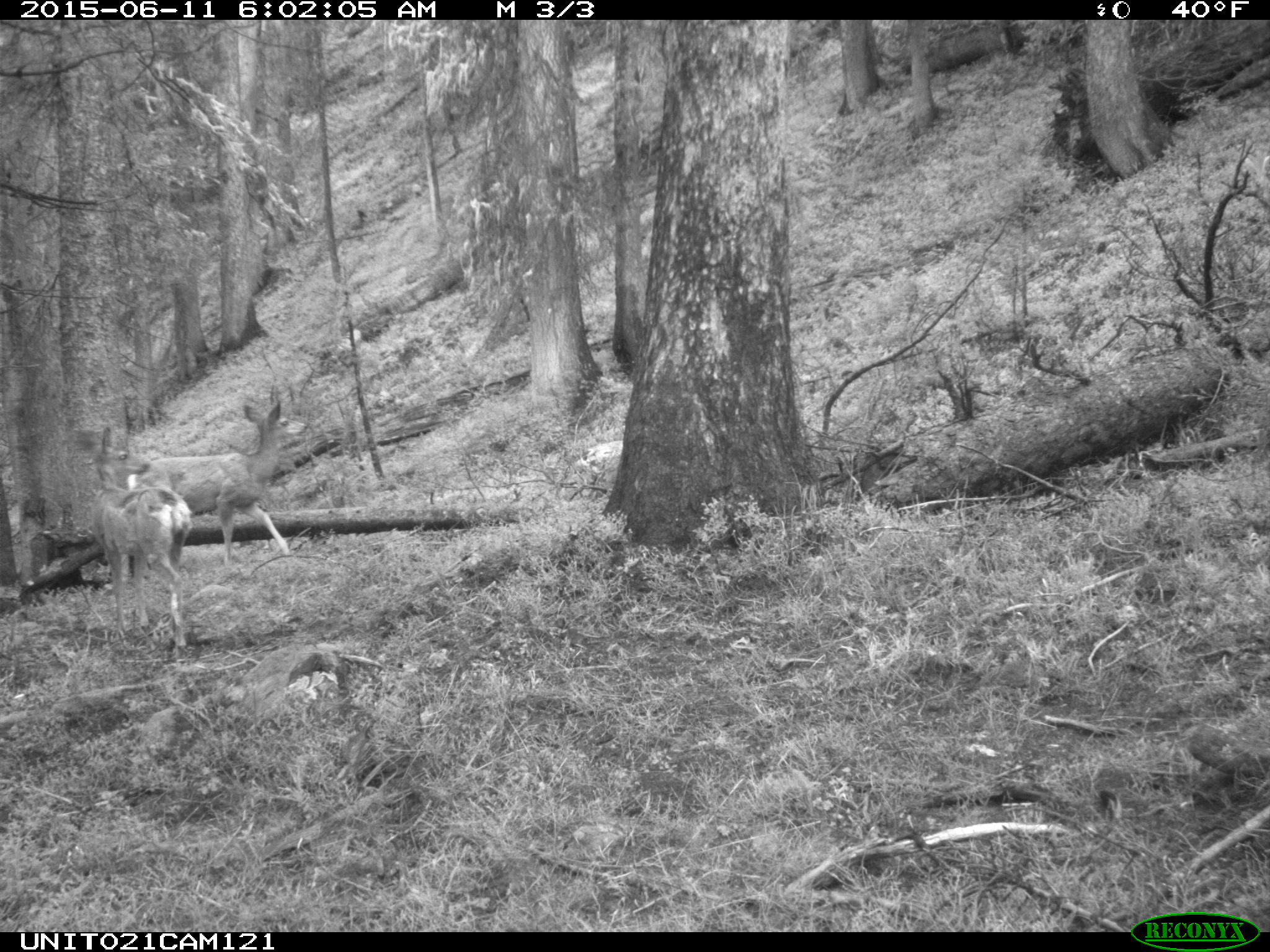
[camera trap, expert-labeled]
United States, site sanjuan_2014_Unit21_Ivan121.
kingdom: Animalia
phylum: Chordata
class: Mammalia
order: Artiodactyla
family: Cervidae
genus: Odocoileus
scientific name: Odocoileus hemionus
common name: mule deer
Odocoileus hemionus (mule deer).